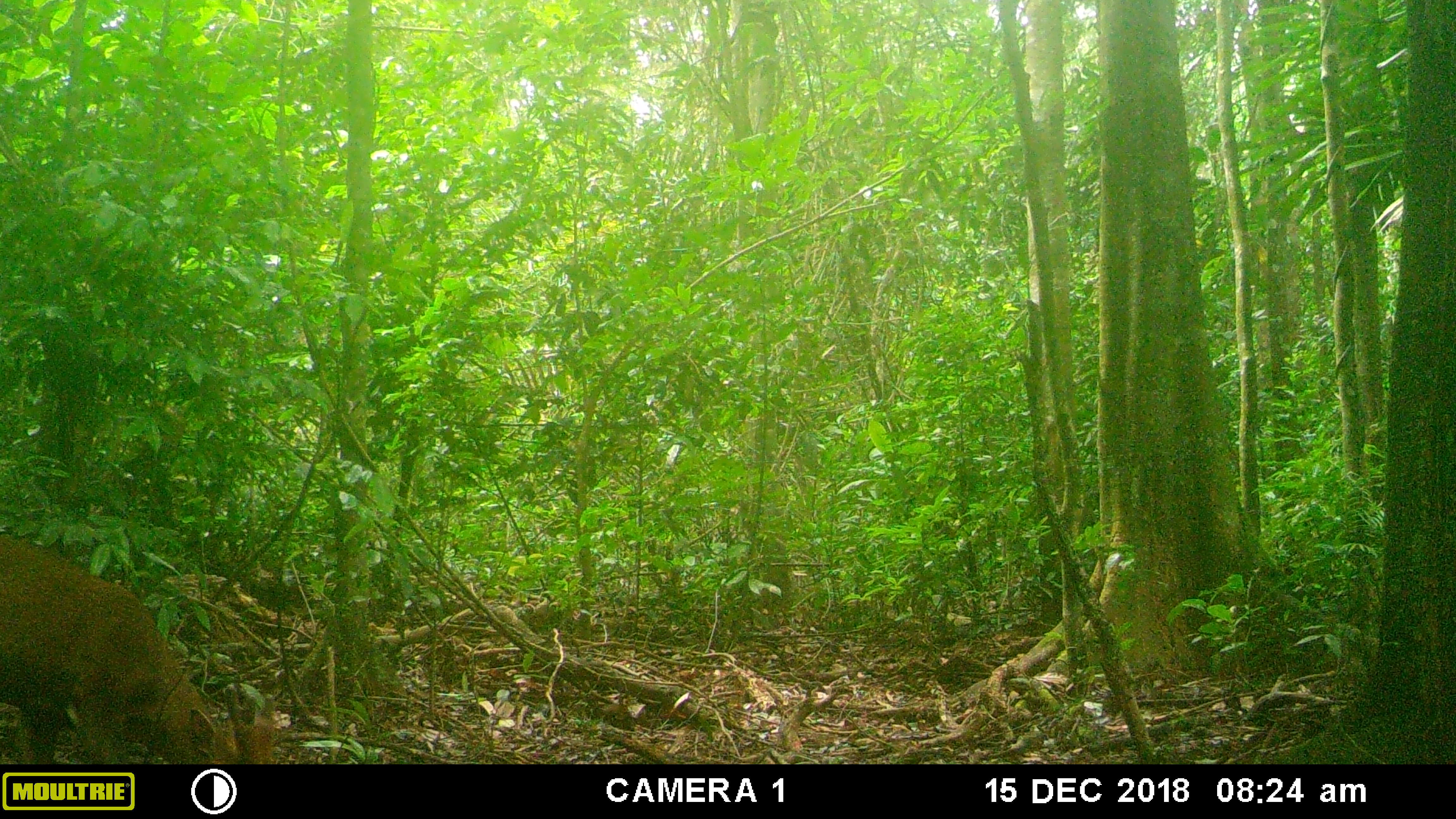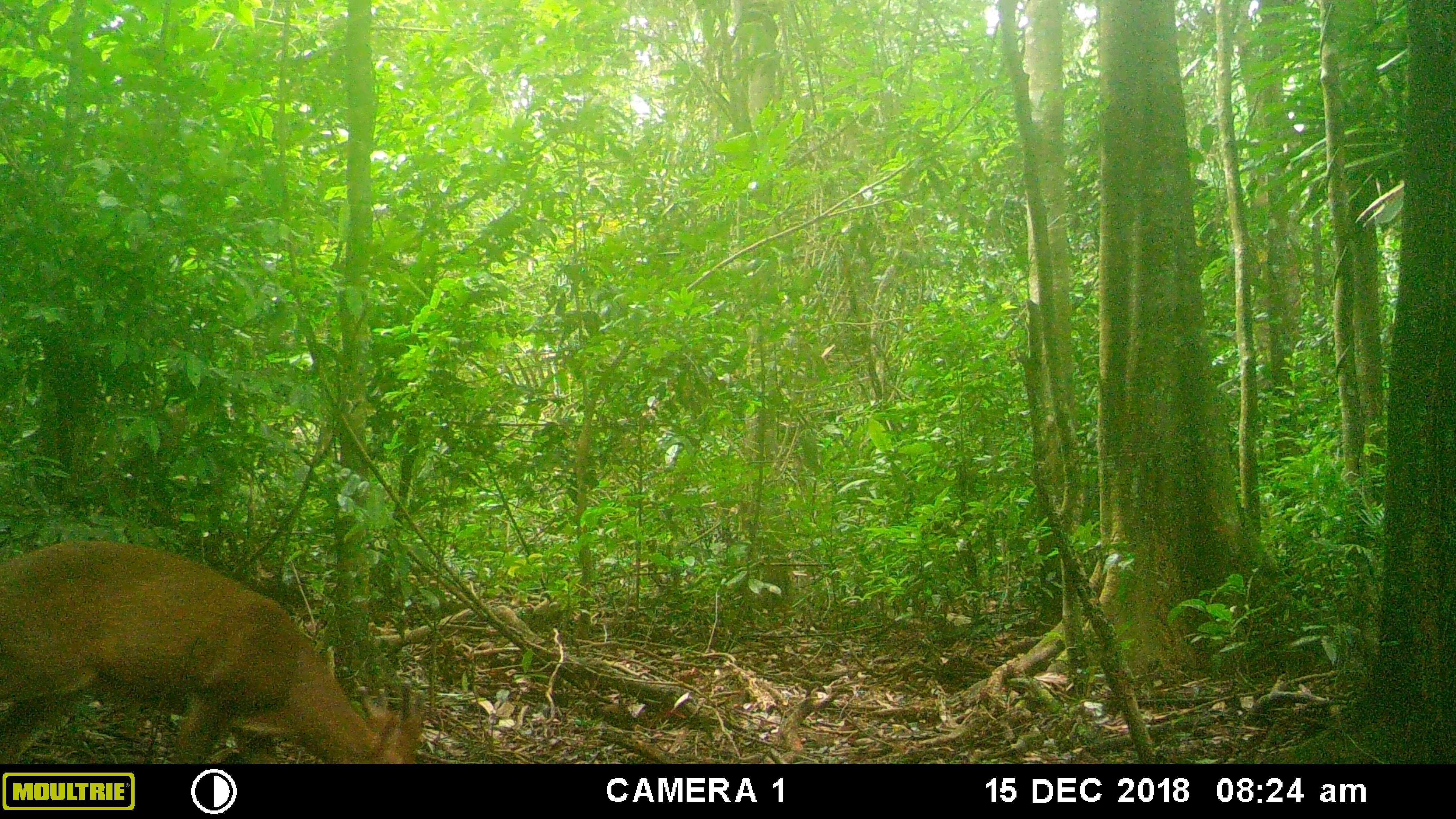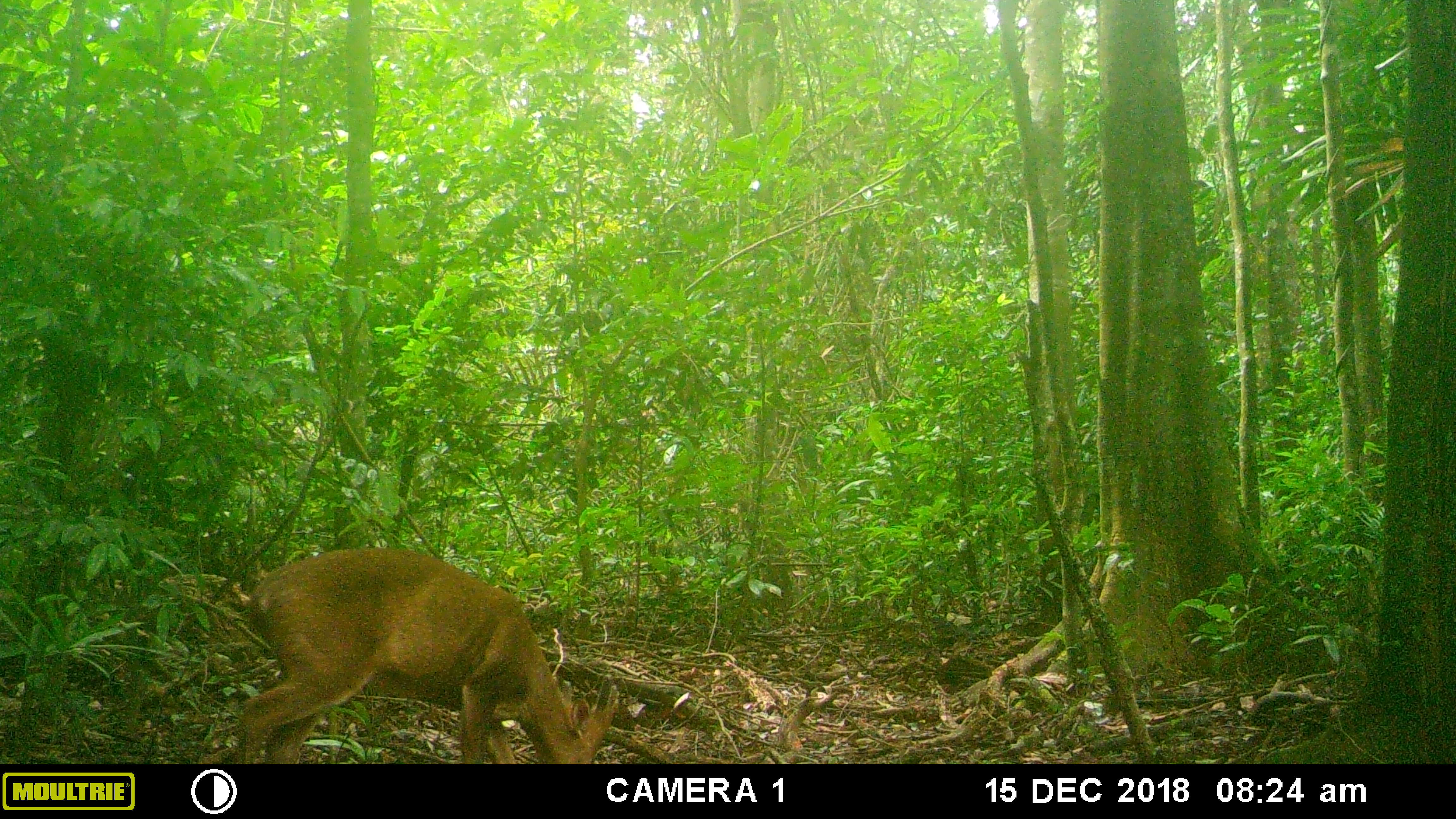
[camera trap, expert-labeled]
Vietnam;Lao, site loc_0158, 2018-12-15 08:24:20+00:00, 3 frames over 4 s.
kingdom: Animalia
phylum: Chordata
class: Mammalia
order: Artiodactyla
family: Cervidae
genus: Muntiacus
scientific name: Muntiacus vuquangensis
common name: large-antlered muntjac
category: large antlered muntjac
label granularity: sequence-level